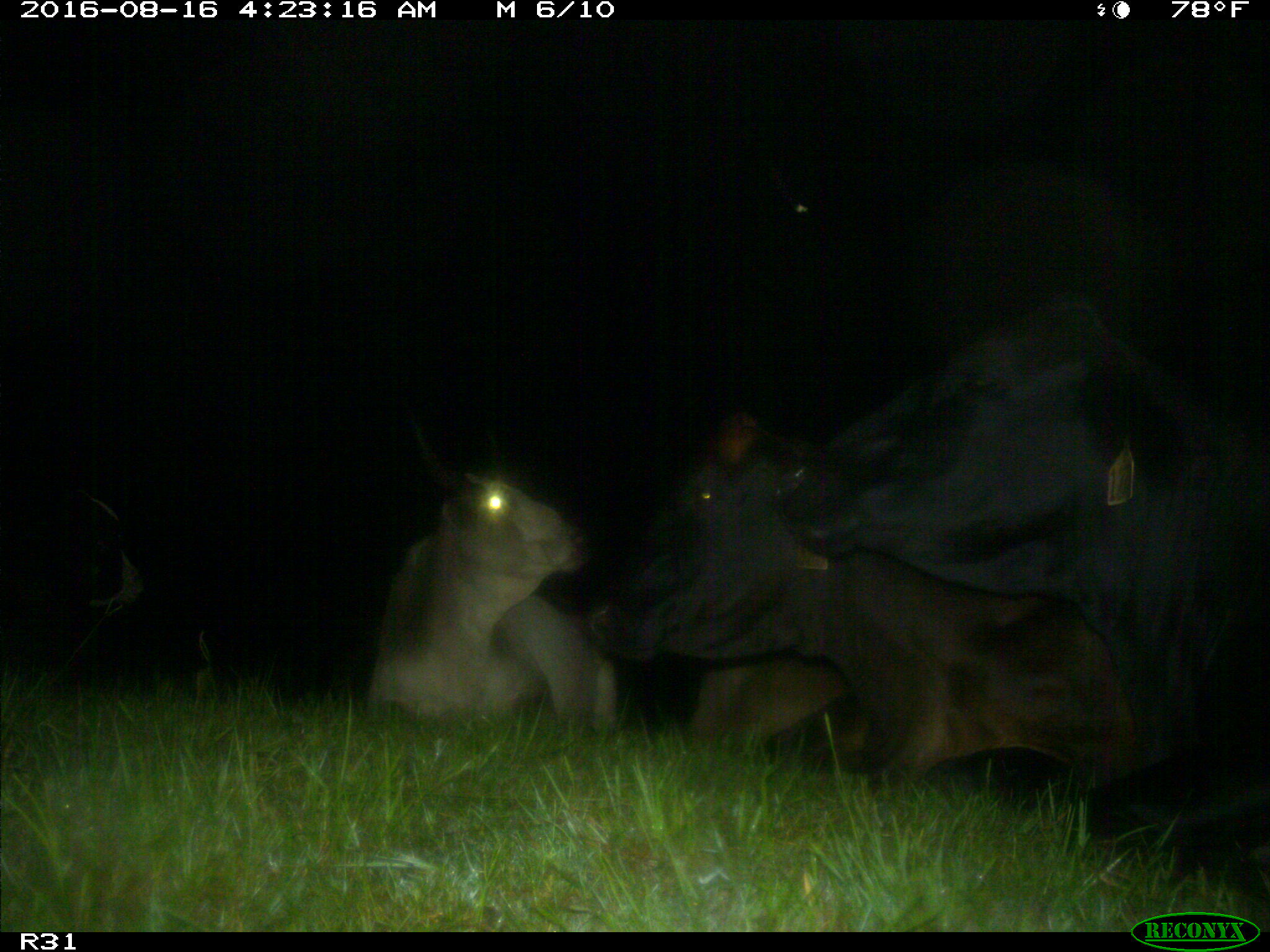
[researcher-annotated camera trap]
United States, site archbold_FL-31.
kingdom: Animalia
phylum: Chordata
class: Mammalia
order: Artiodactyla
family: Bovidae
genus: Bos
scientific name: Bos taurus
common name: domestic cow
Bos taurus (domestic cow).